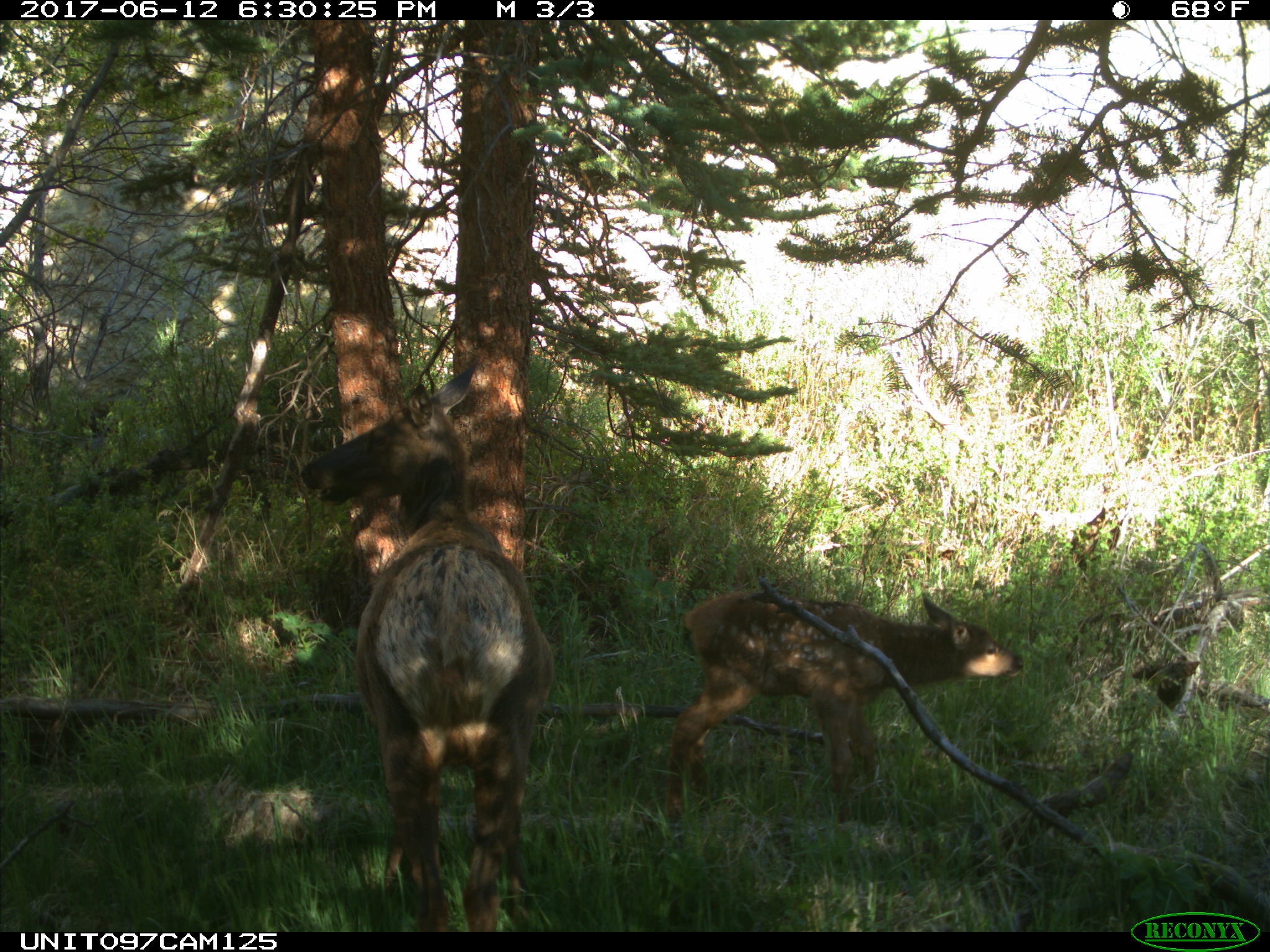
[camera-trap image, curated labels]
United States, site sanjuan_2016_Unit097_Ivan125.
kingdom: Animalia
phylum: Chordata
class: Mammalia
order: Artiodactyla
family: Cervidae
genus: Cervus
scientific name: Cervus elaphus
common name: red deer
Cervus elaphus (red deer).